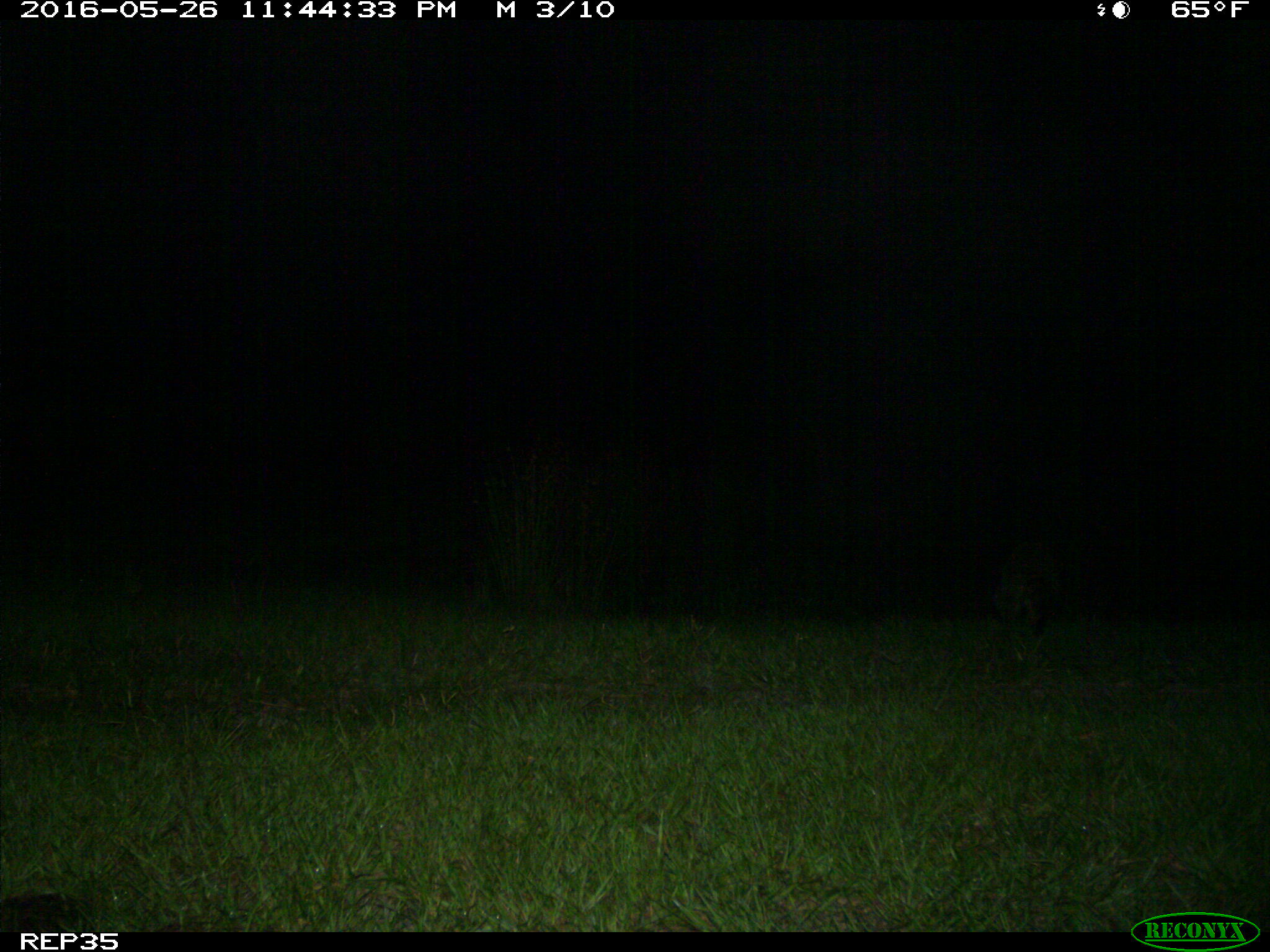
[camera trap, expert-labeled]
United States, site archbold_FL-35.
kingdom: Animalia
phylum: Chordata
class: Mammalia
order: Carnivora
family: Procyonidae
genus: Procyon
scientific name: Procyon lotor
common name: common raccoon